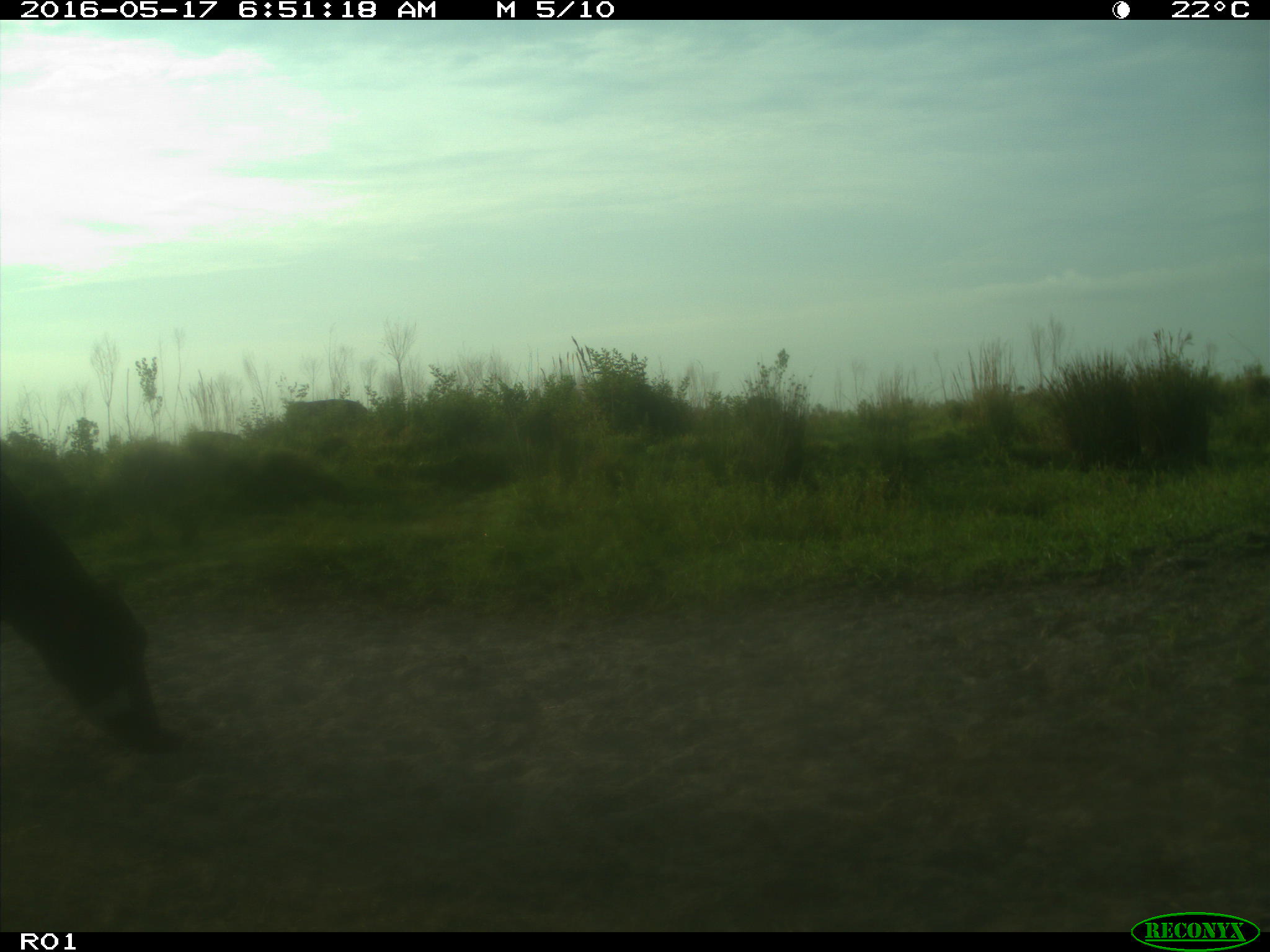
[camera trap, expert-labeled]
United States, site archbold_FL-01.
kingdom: Animalia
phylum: Chordata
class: Mammalia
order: Artiodactyla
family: Bovidae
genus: Bos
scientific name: Bos taurus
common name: domestic cow